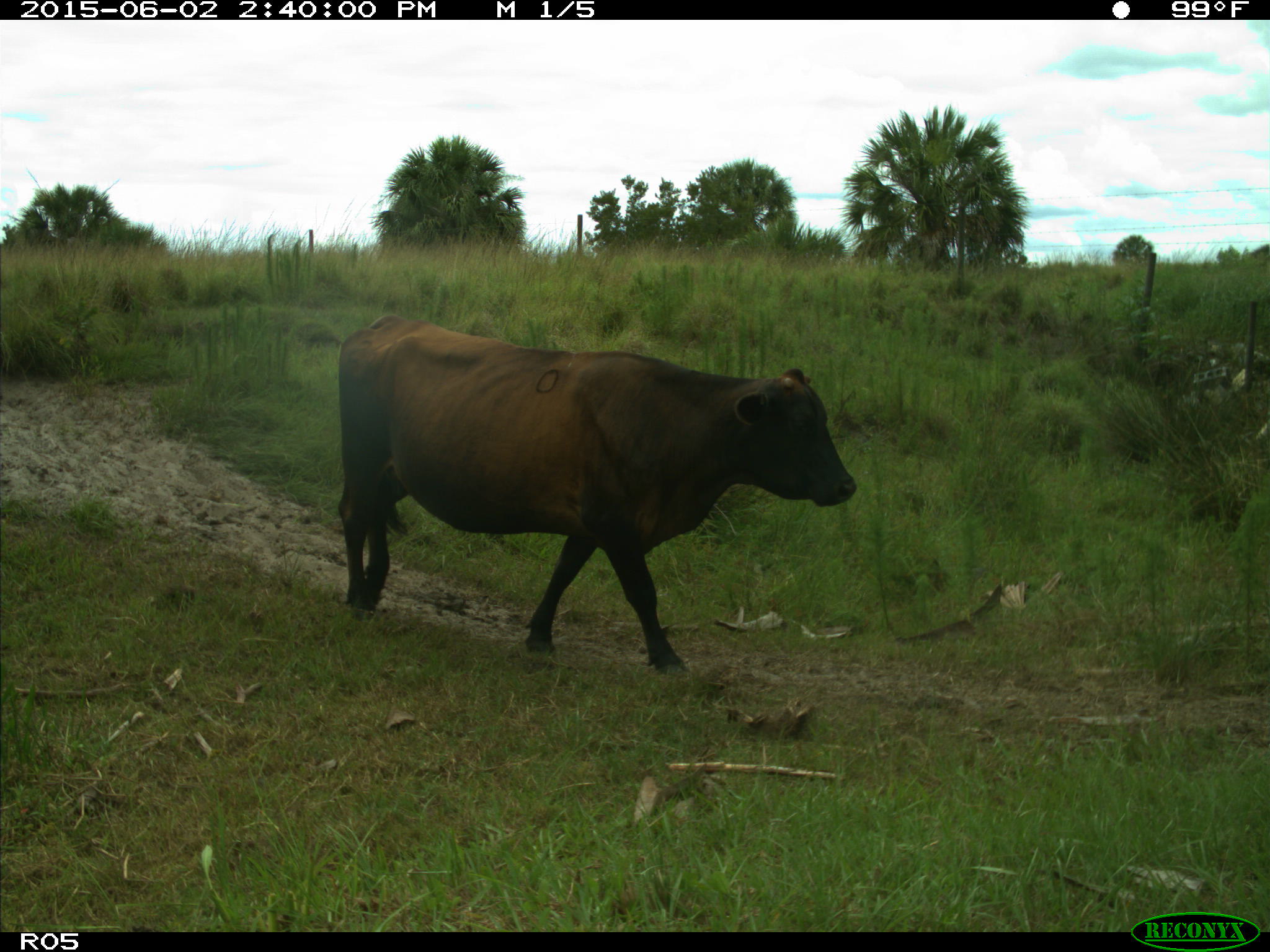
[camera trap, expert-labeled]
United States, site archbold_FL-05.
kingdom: Animalia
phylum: Chordata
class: Mammalia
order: Artiodactyla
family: Bovidae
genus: Bos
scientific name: Bos taurus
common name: domestic cow